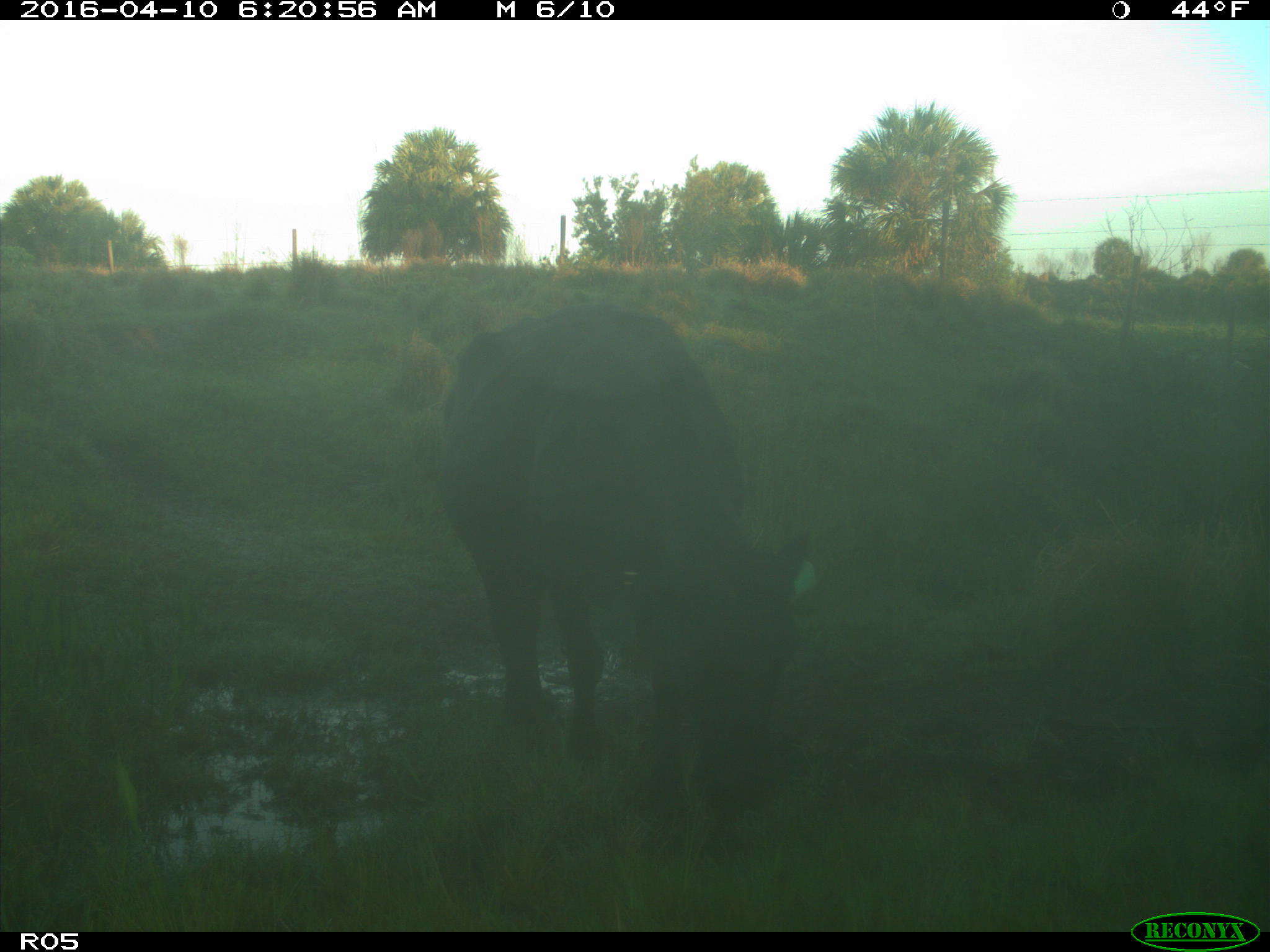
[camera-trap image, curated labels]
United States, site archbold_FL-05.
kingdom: Animalia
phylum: Chordata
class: Mammalia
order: Artiodactyla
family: Bovidae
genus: Bos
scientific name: Bos taurus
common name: domestic cow